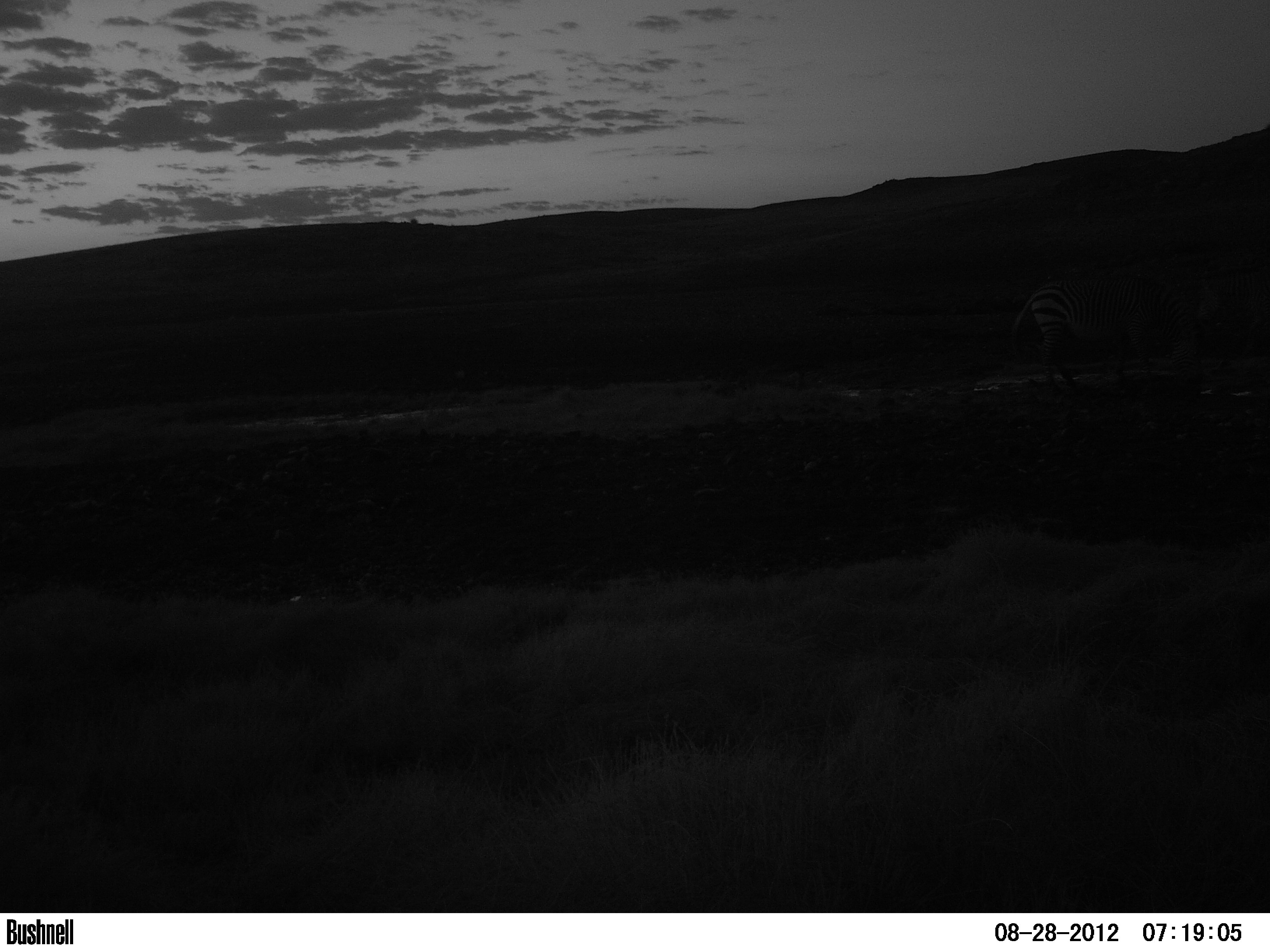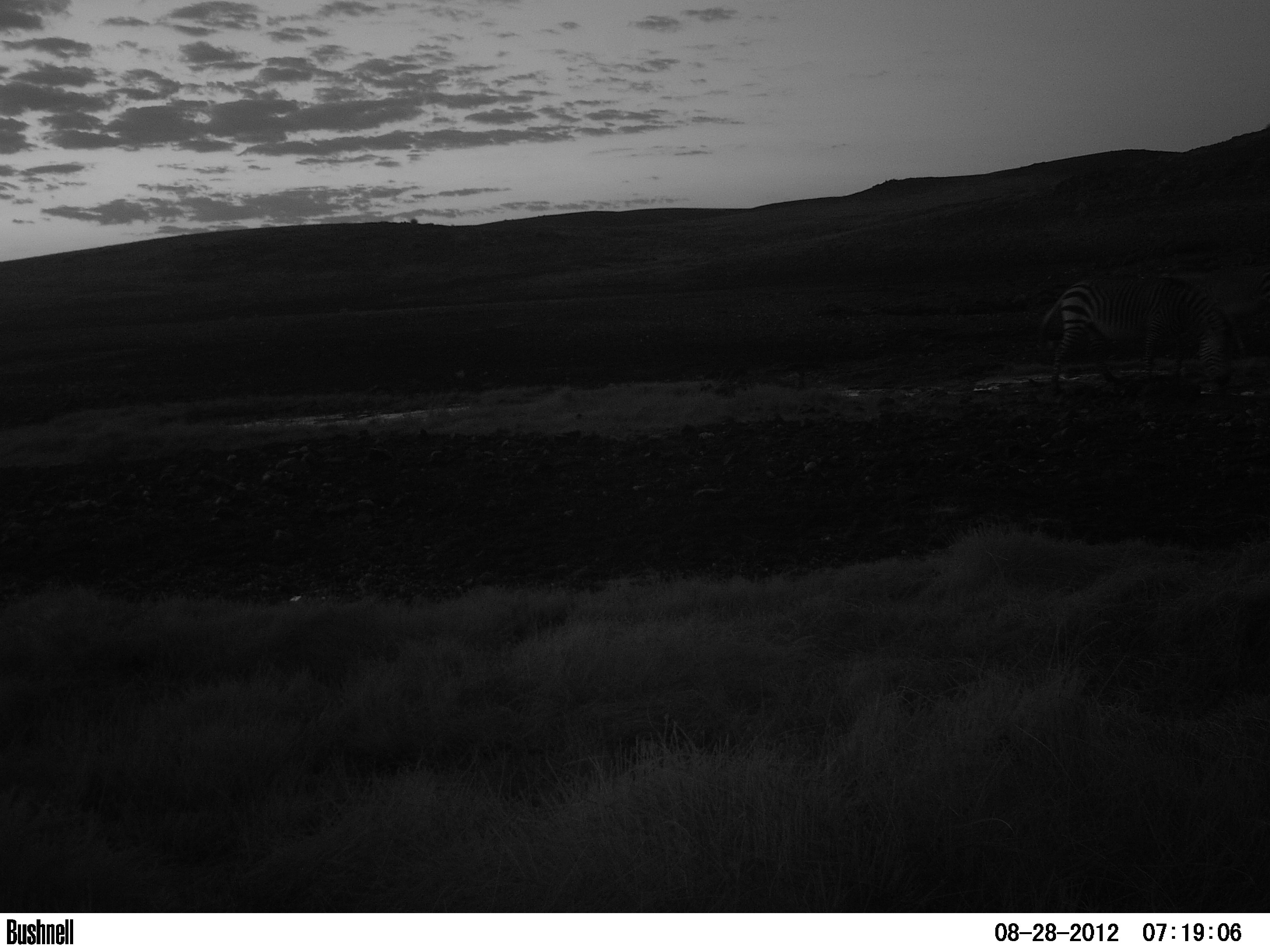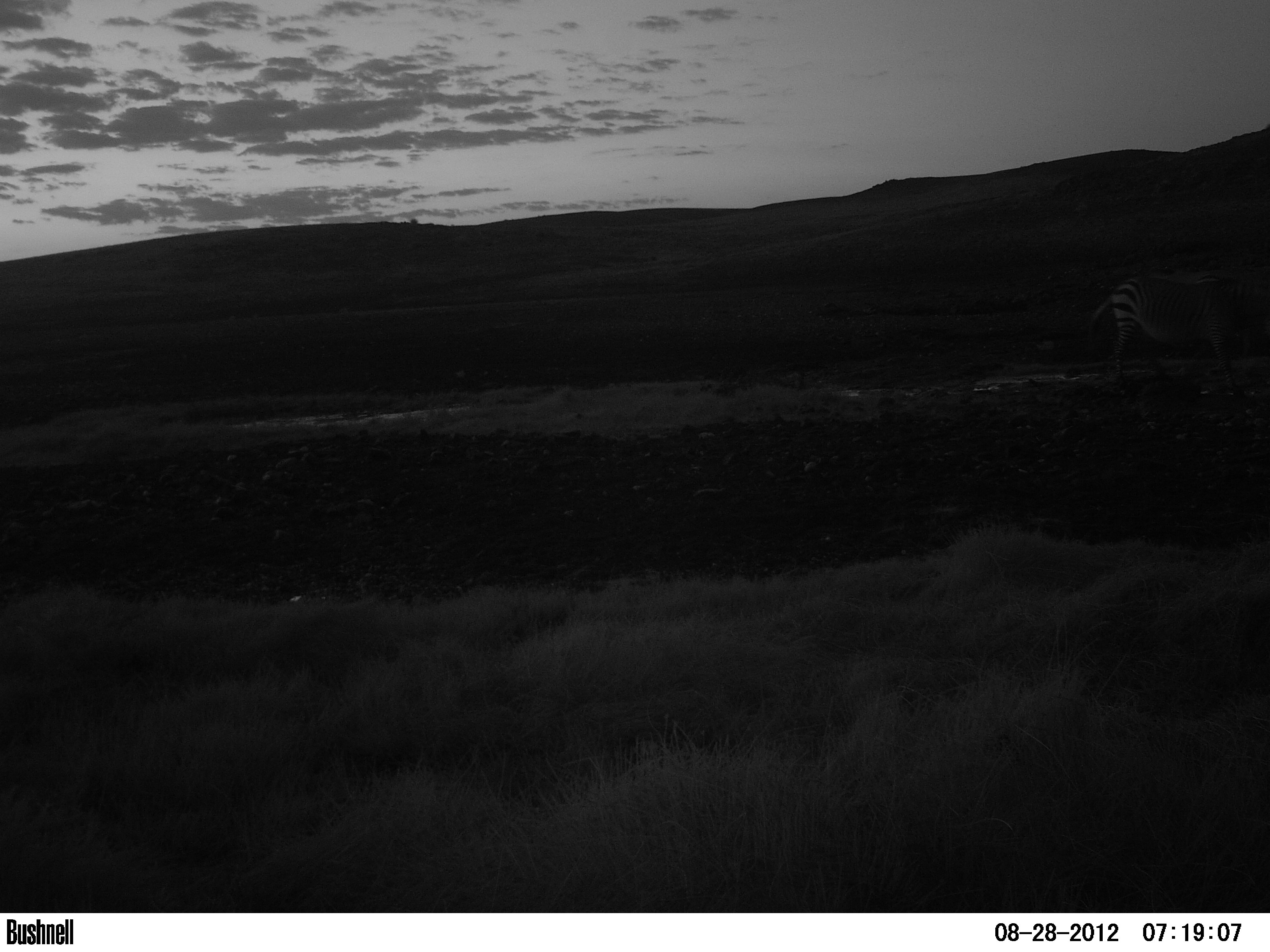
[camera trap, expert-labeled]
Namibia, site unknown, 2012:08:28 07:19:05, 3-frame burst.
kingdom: Animalia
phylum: Chordata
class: Mammalia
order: Perissodactyla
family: Equidae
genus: Equus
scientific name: Equus zebra hartmannae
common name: hartmann's mountain zebra